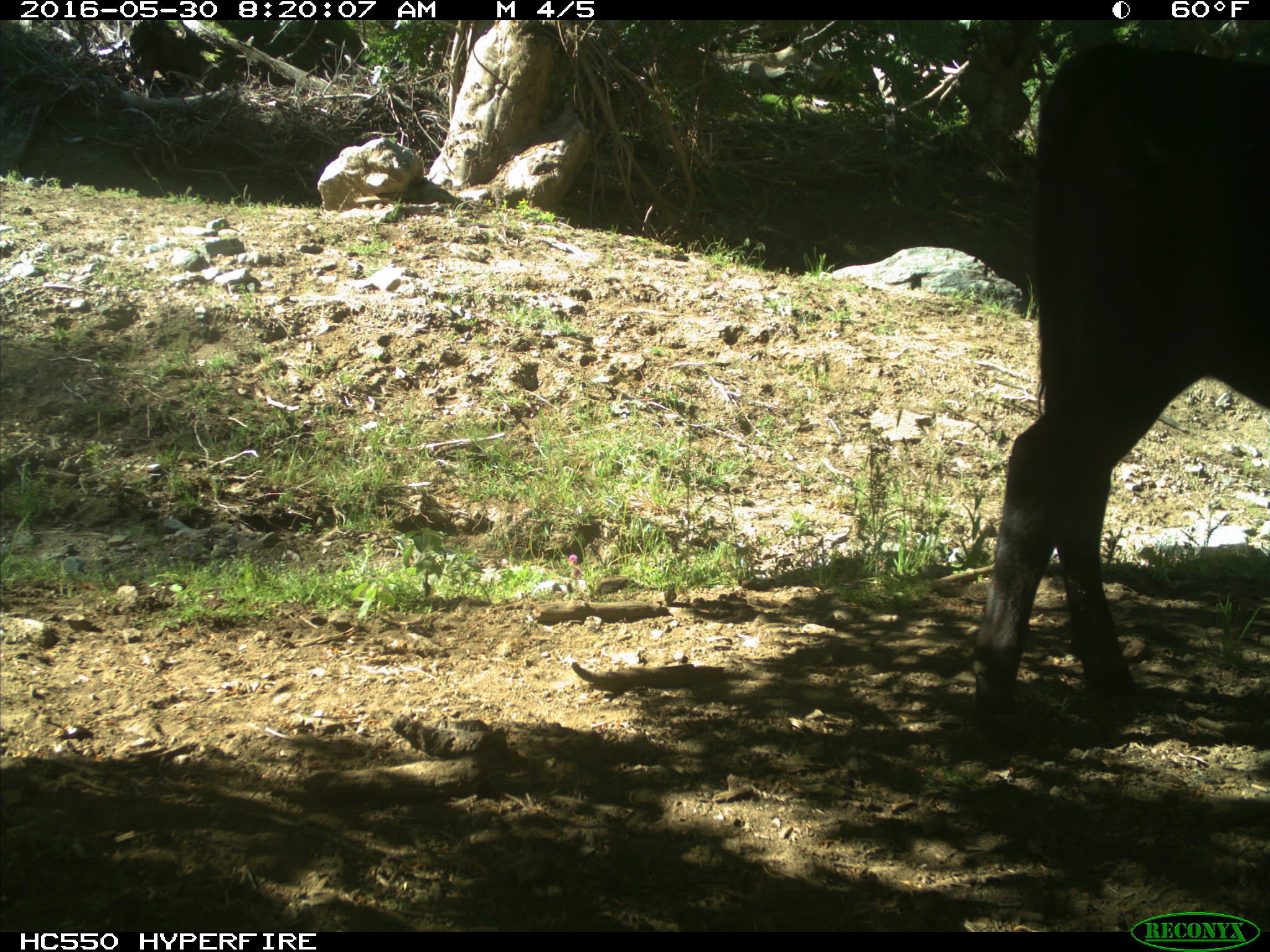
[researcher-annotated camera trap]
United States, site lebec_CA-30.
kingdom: Animalia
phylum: Chordata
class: Mammalia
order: Artiodactyla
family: Bovidae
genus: Bos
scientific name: Bos taurus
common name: domestic cow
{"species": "Bos taurus (domestic cow)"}